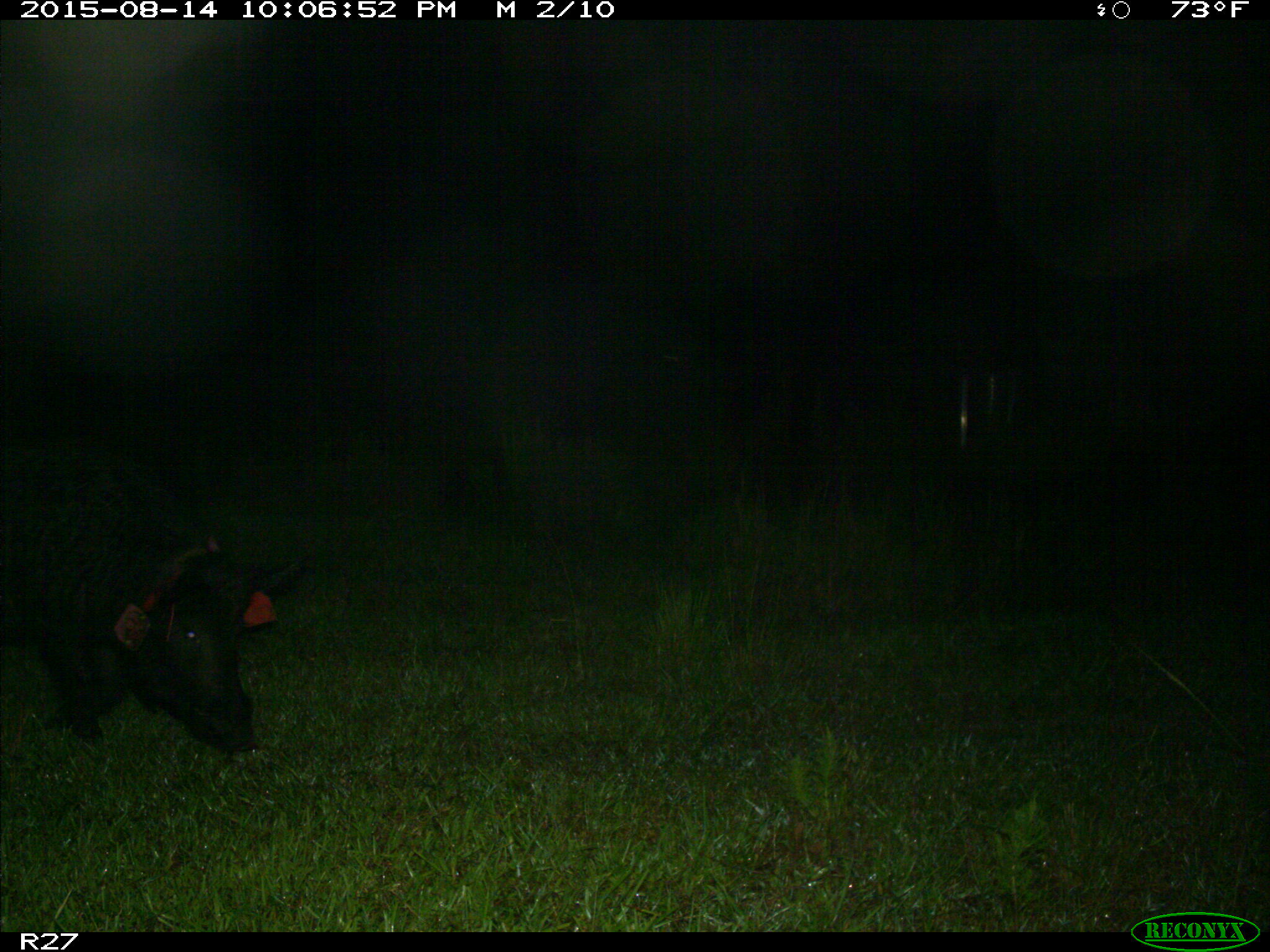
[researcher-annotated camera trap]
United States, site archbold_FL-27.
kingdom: Animalia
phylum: Chordata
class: Mammalia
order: Artiodactyla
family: Suidae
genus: Sus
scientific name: Sus scrofa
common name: wild boar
Sus scrofa (wild boar).